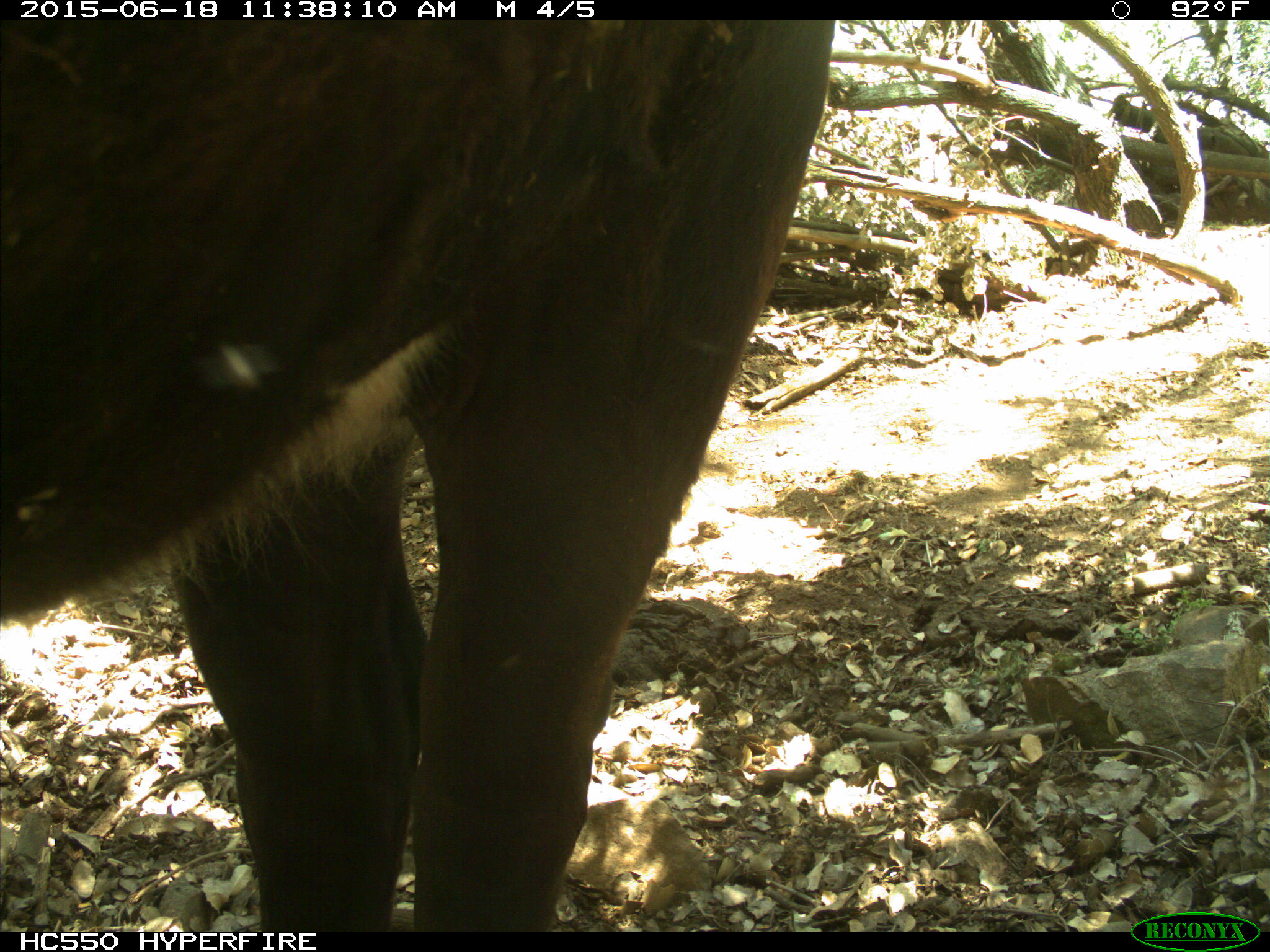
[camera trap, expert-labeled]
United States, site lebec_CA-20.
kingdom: Animalia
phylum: Chordata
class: Mammalia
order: Artiodactyla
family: Bovidae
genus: Bos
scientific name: Bos taurus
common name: domestic cow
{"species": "Bos taurus (domestic cow)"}